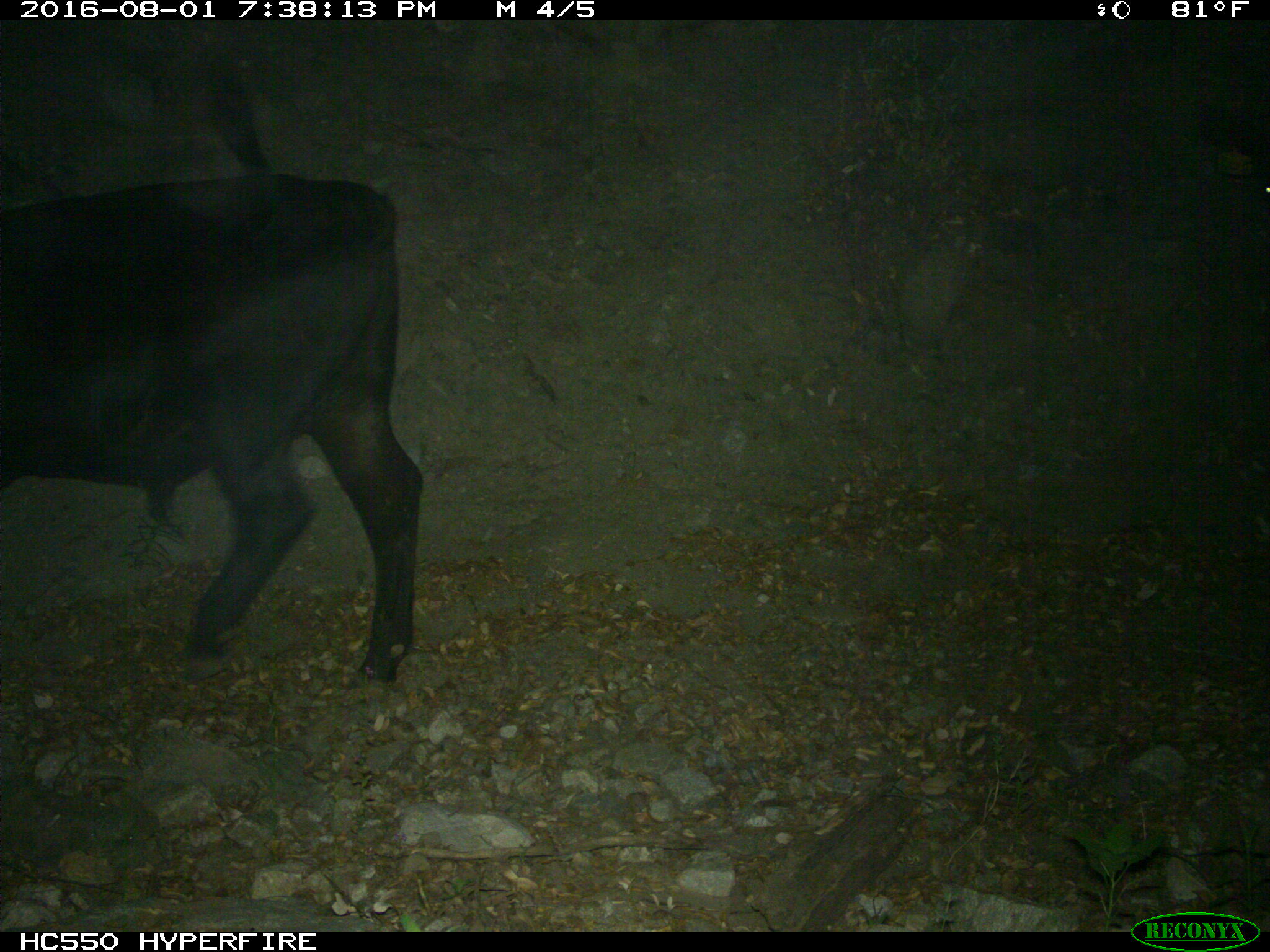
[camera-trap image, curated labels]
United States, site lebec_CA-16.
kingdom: Animalia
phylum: Chordata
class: Mammalia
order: Artiodactyla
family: Bovidae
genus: Bos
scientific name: Bos taurus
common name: domestic cow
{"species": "Bos taurus (domestic cow)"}